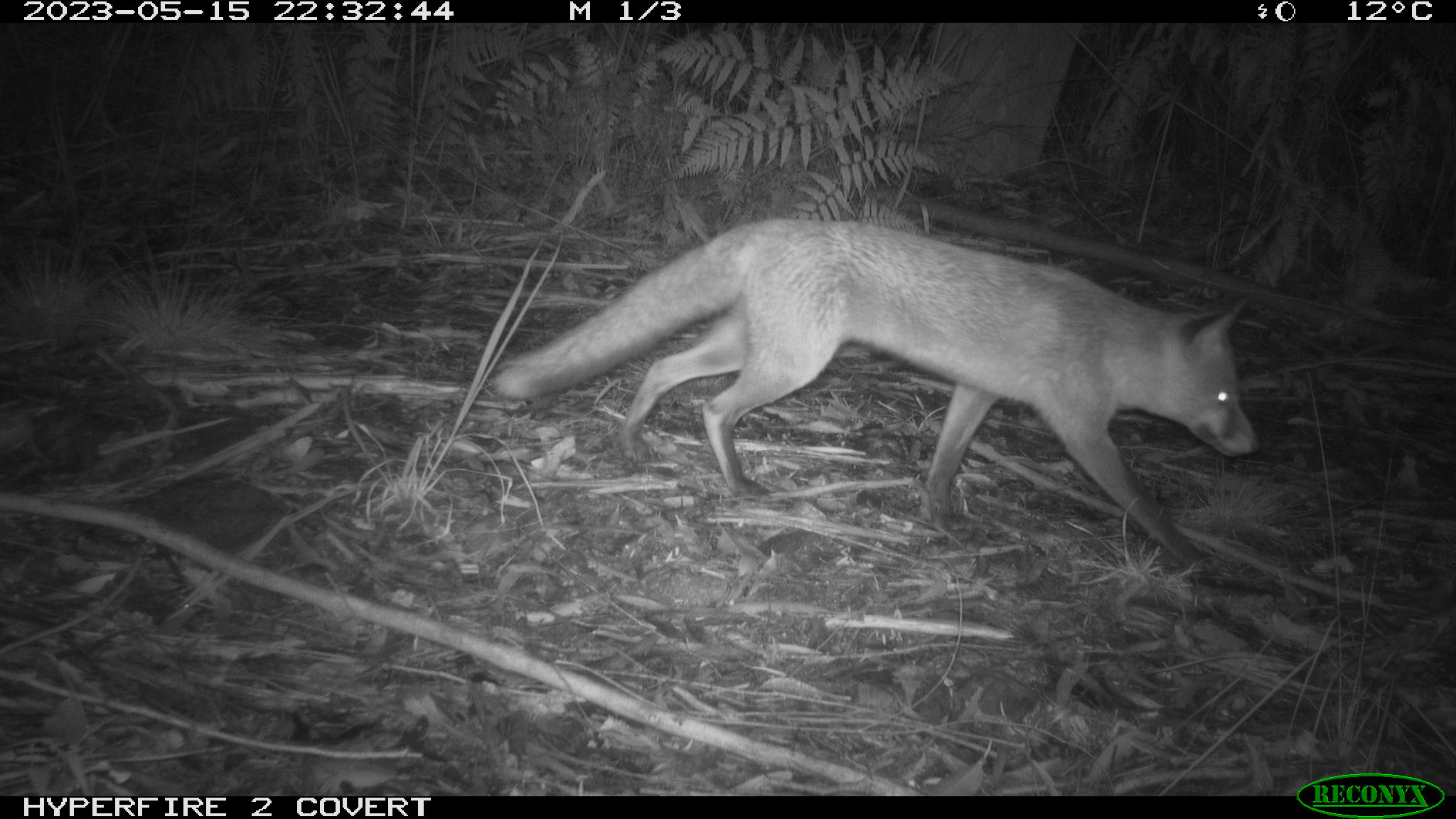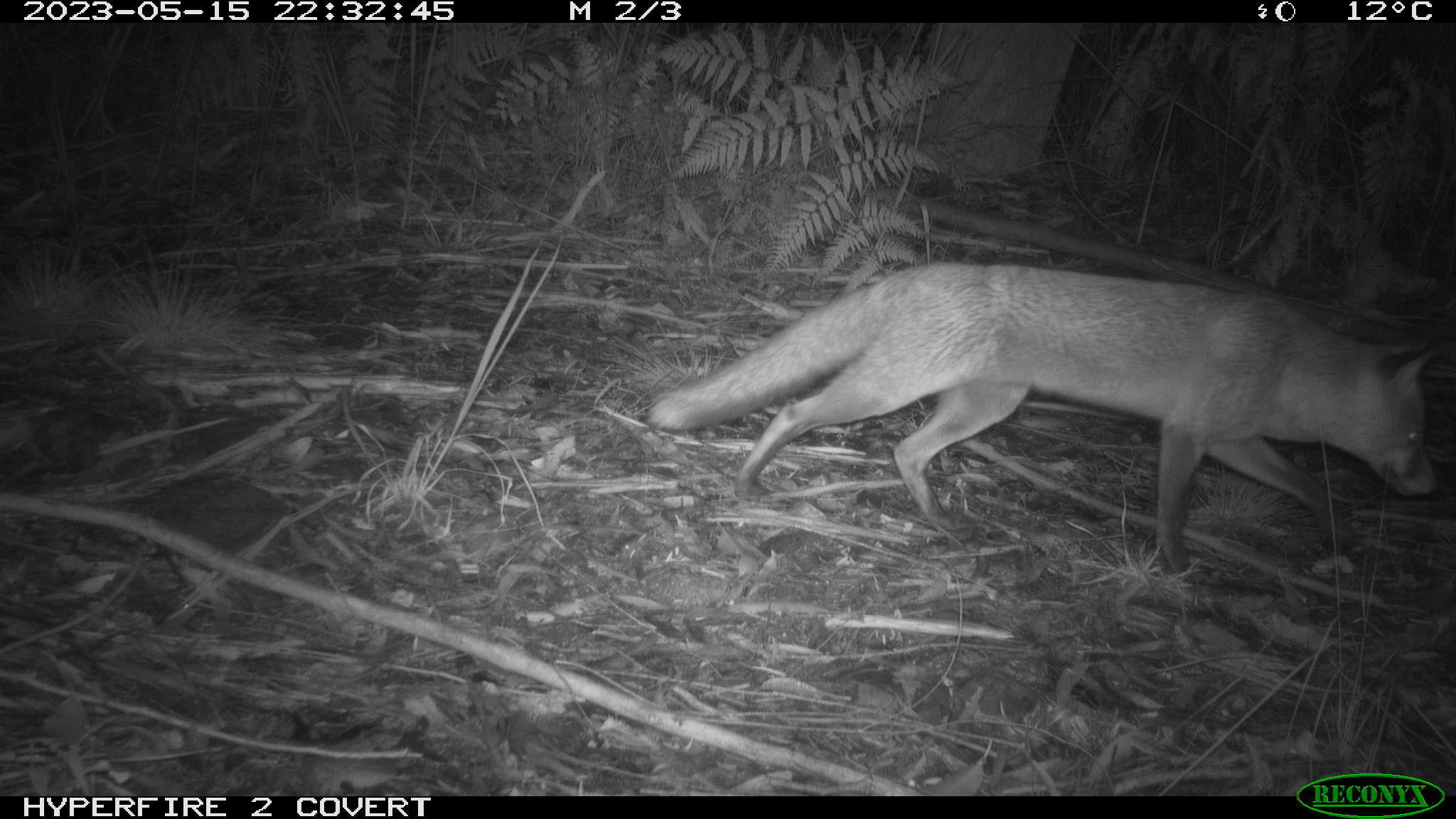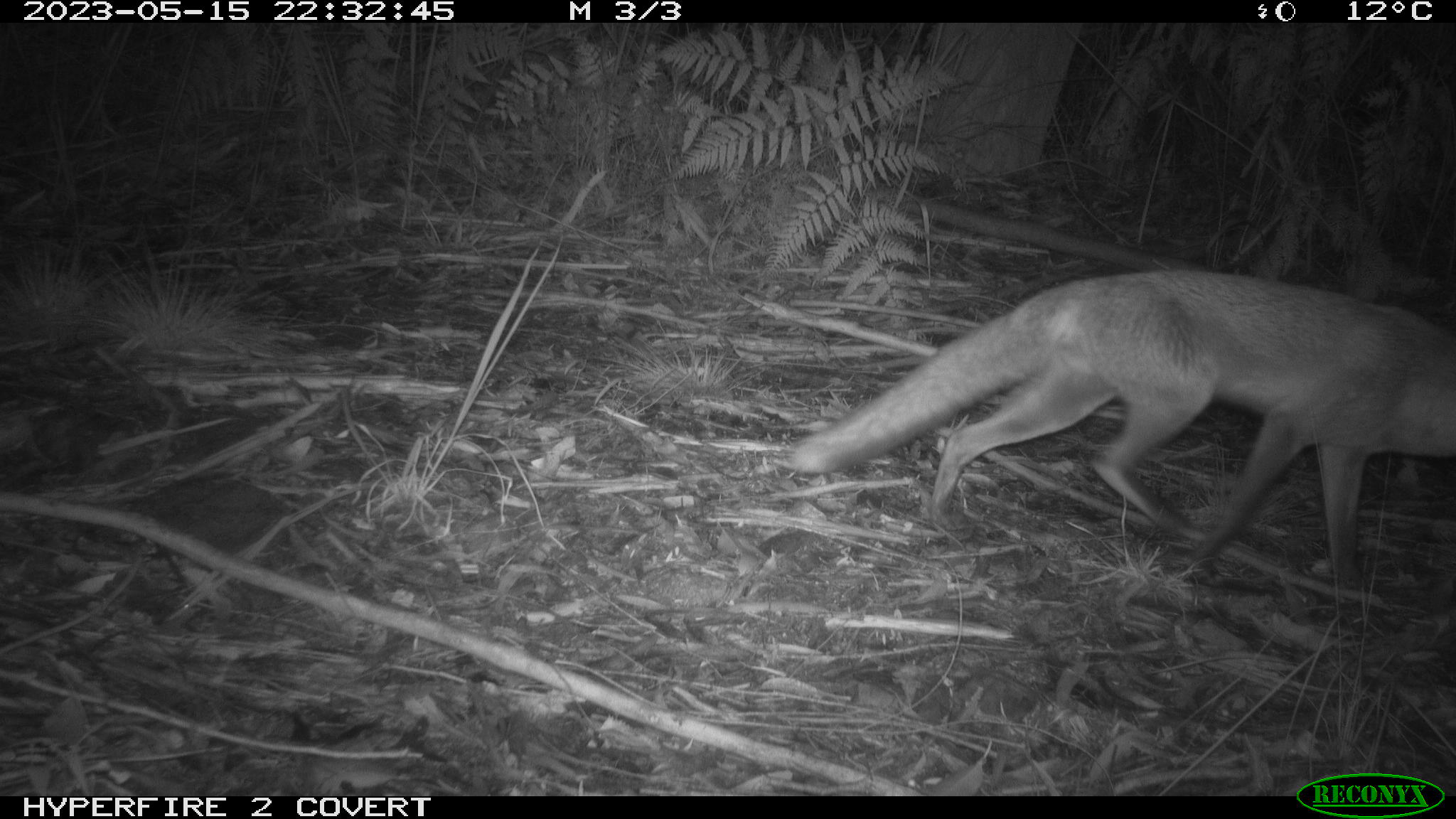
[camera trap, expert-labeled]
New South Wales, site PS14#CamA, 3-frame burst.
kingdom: Animalia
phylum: Chordata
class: Mammalia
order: Carnivora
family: Canidae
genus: Vulpes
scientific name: Vulpes vulpes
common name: red fox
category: fox